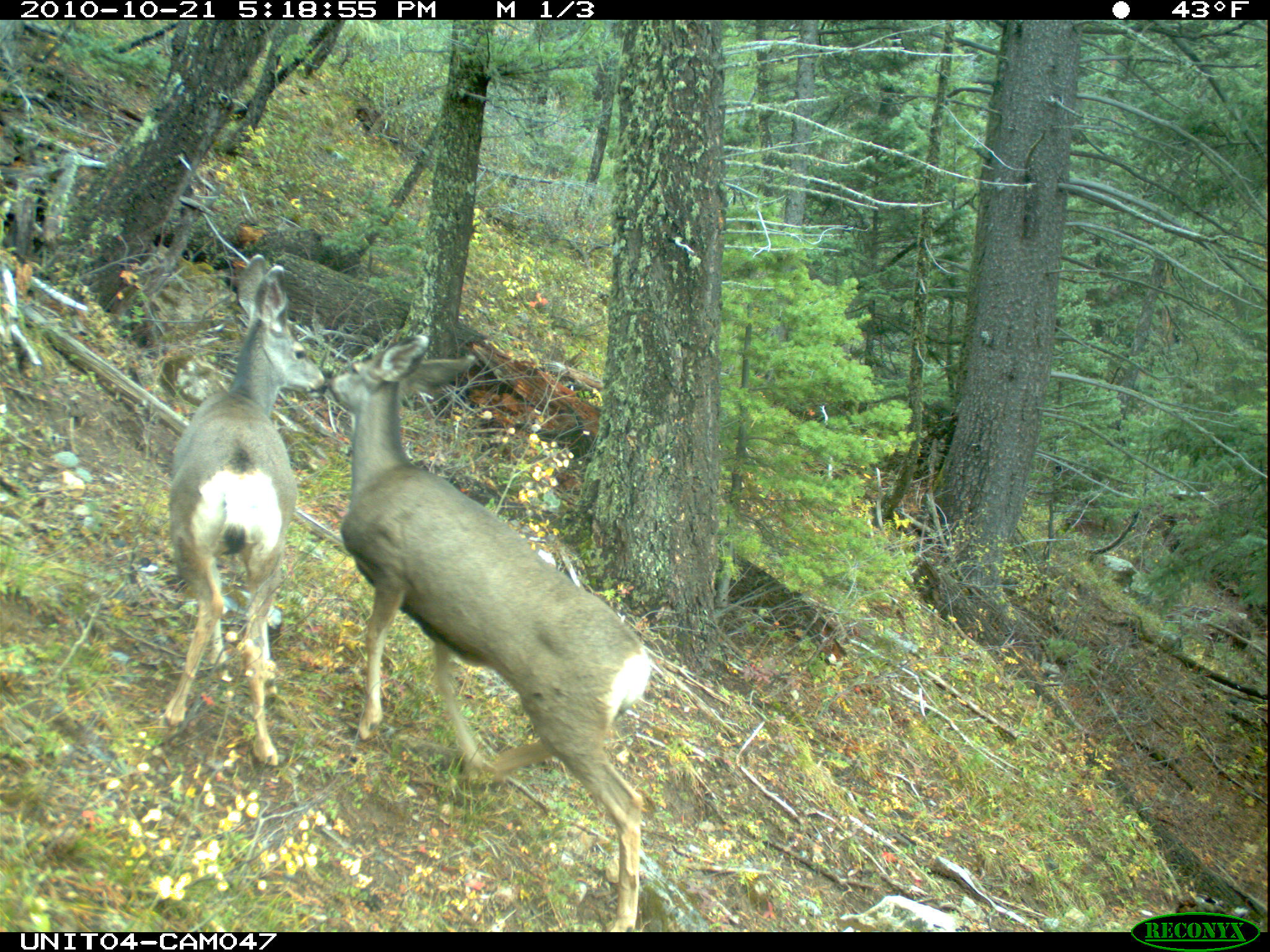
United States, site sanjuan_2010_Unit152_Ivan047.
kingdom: Animalia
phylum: Chordata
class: Mammalia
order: Artiodactyla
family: Cervidae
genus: Odocoileus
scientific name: Odocoileus hemionus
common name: mule deer